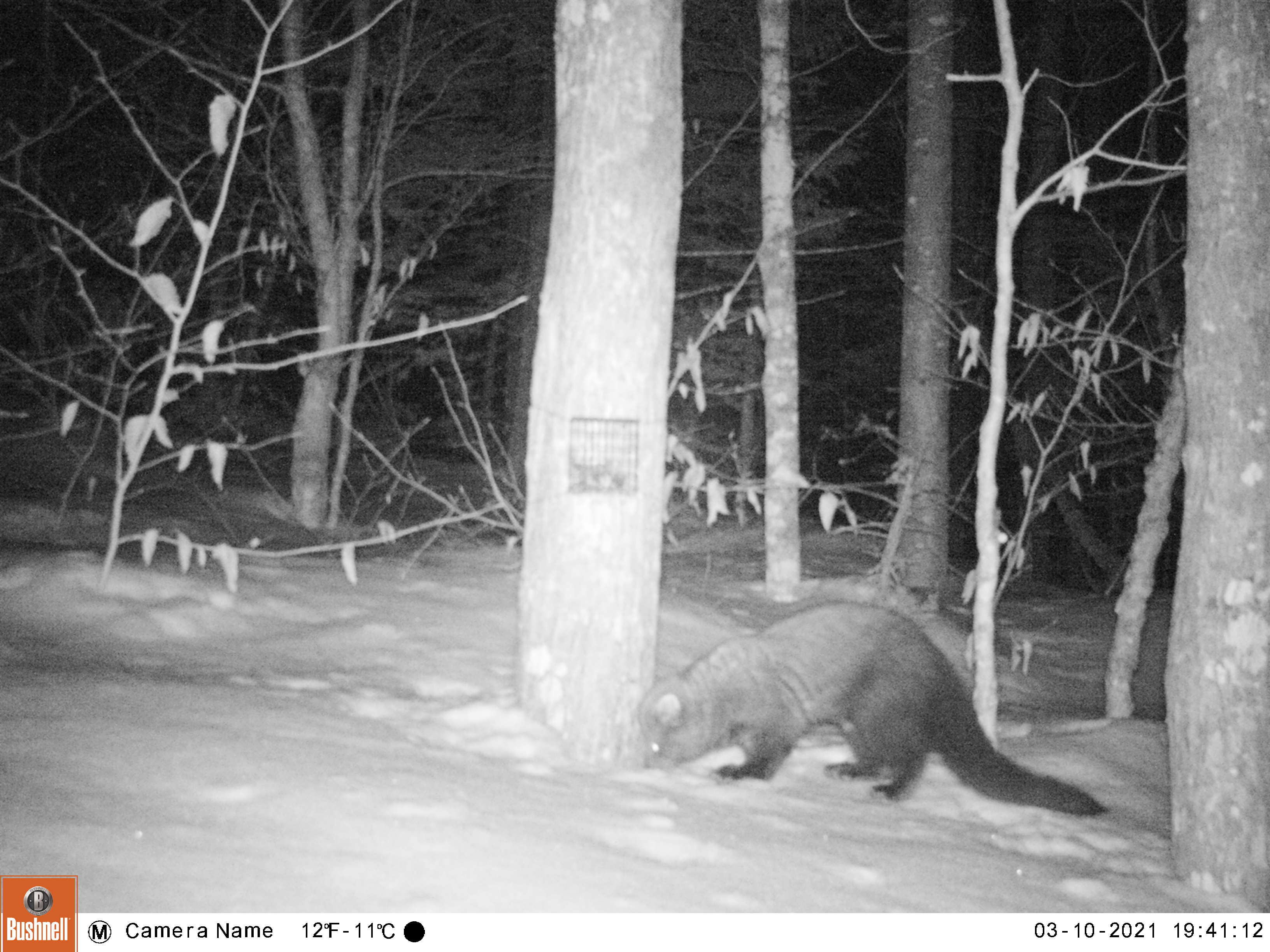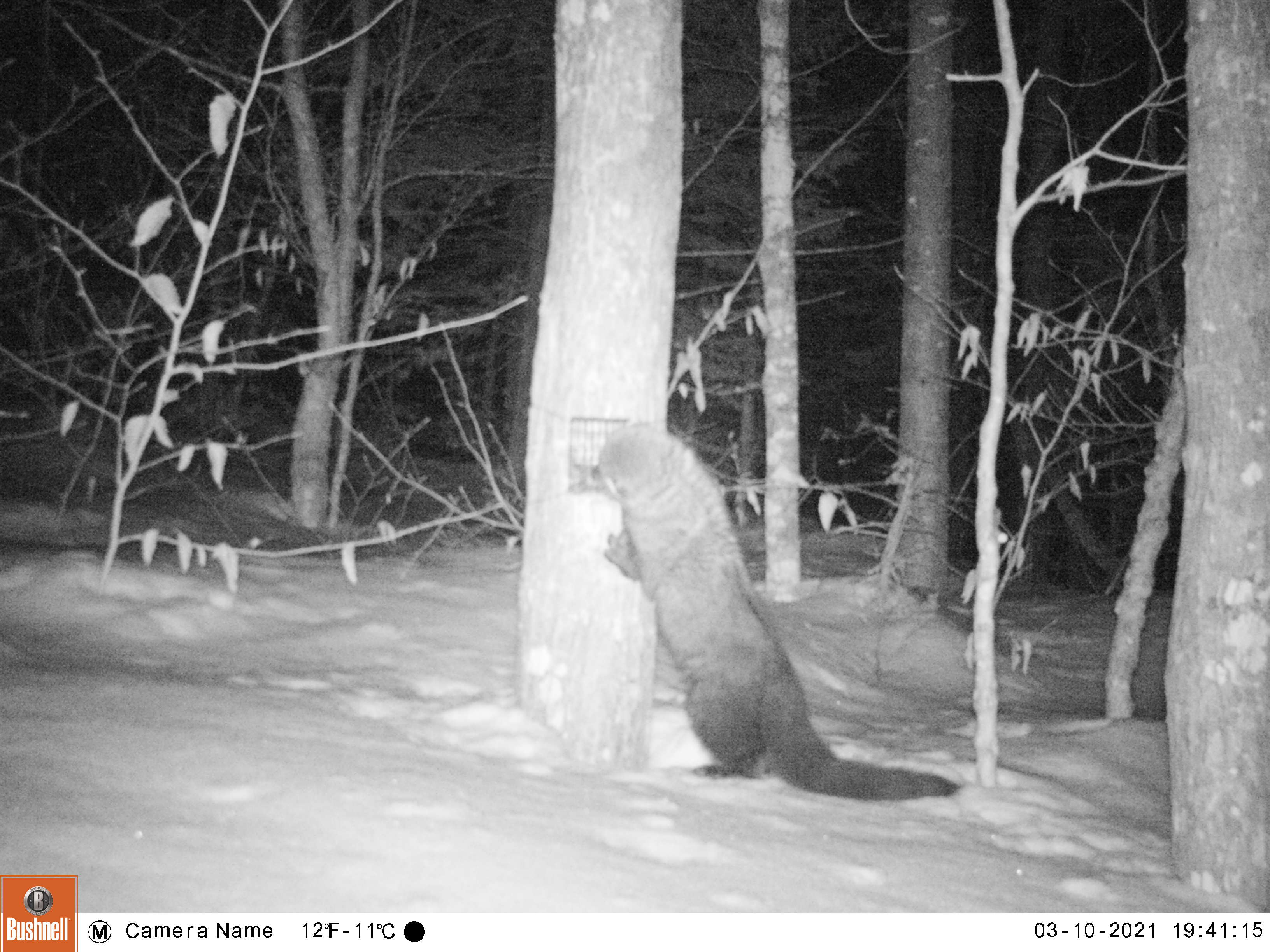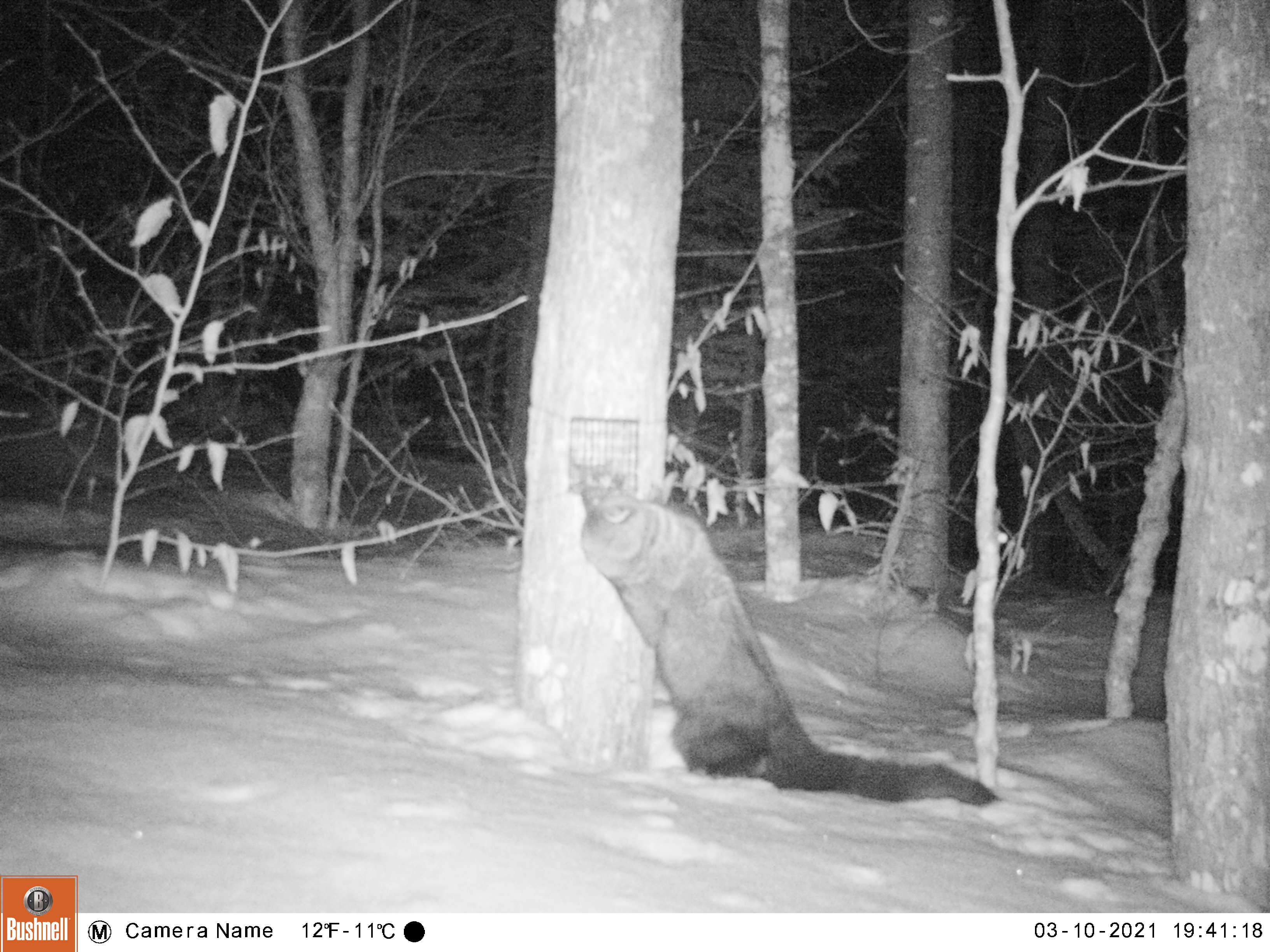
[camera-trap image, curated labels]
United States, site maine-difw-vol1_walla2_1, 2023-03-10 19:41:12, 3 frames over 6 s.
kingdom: Animalia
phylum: Chordata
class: Mammalia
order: Carnivora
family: Mustelidae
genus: Pekania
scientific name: Pekania pennanti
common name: fisher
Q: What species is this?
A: Fisher (Pekania pennanti).